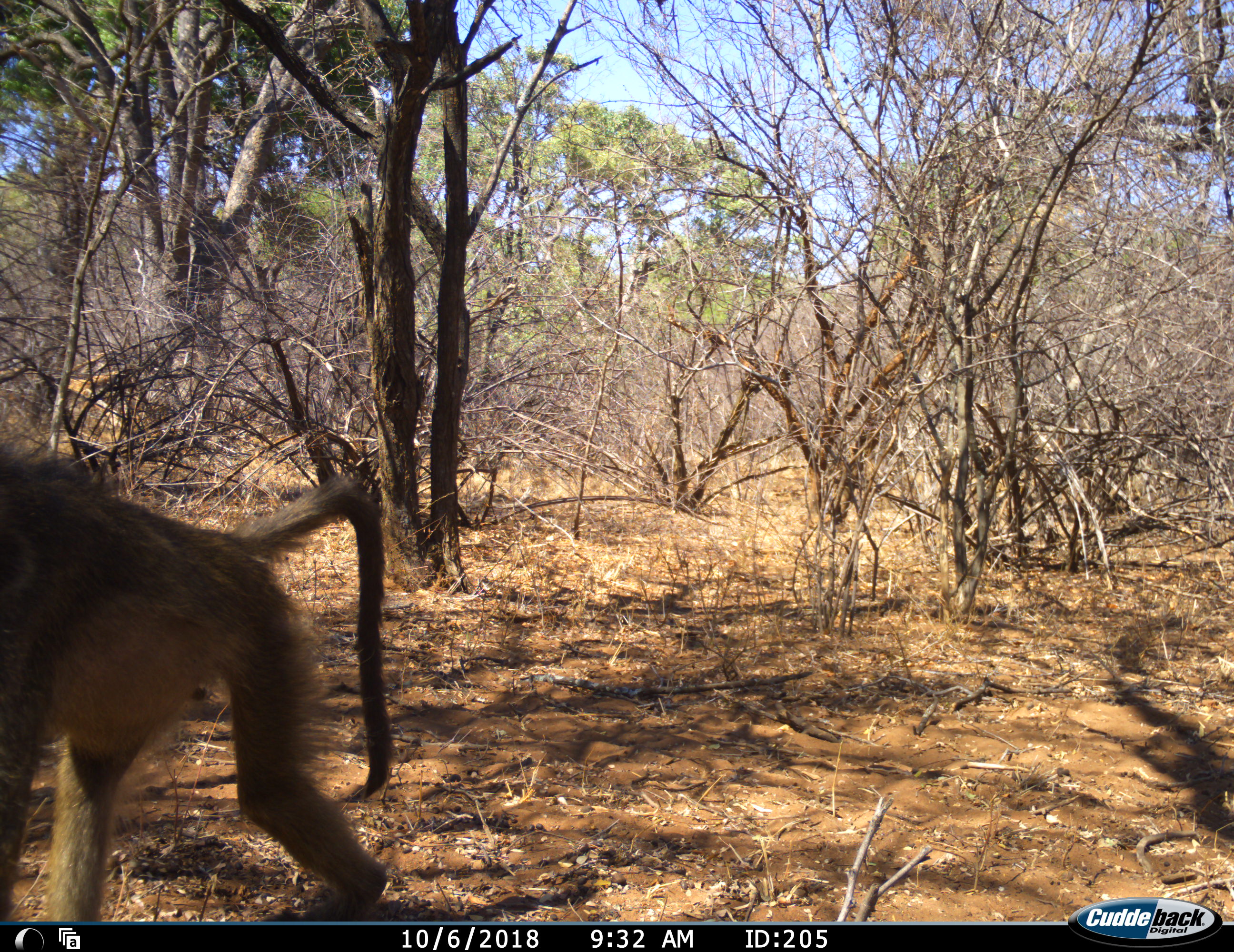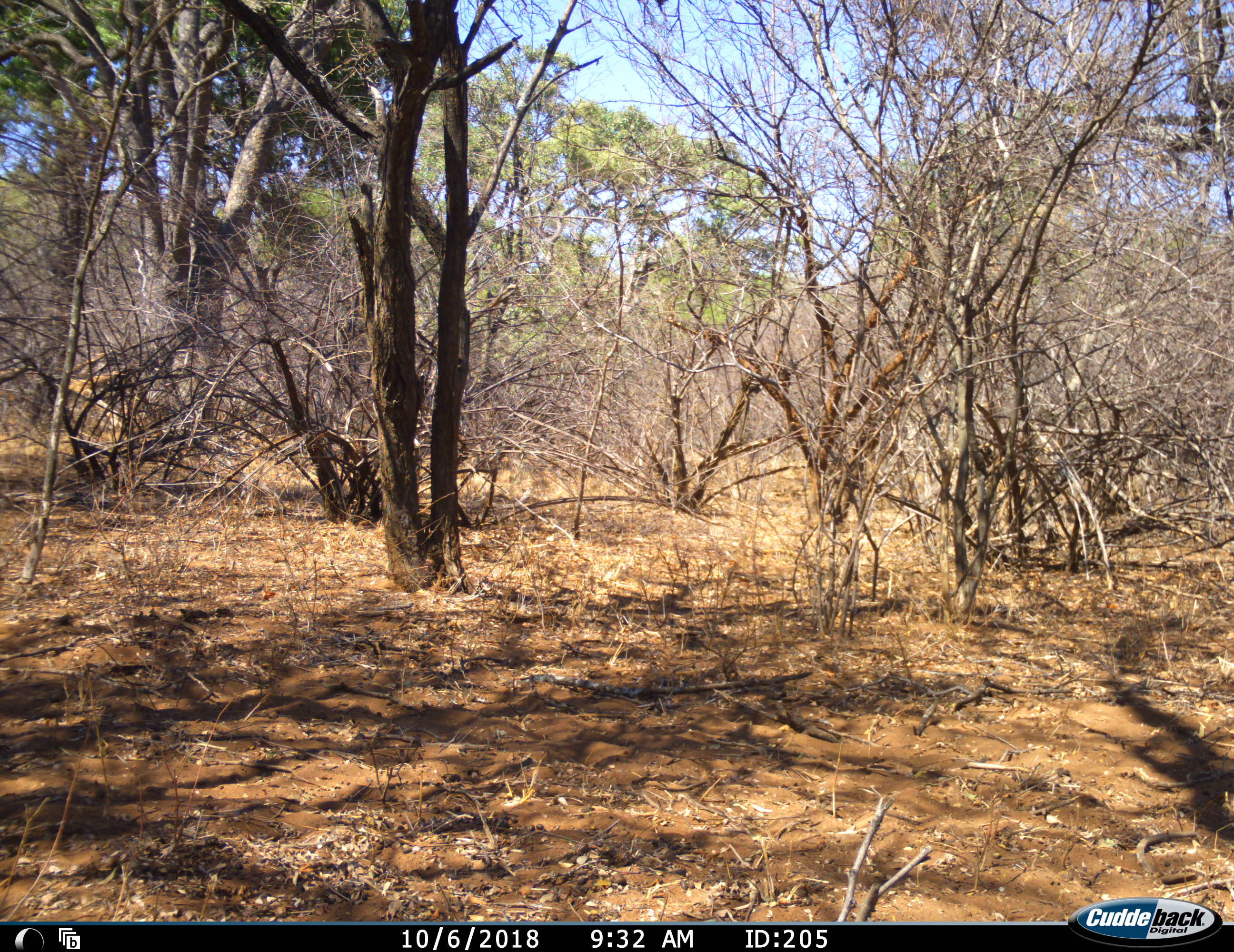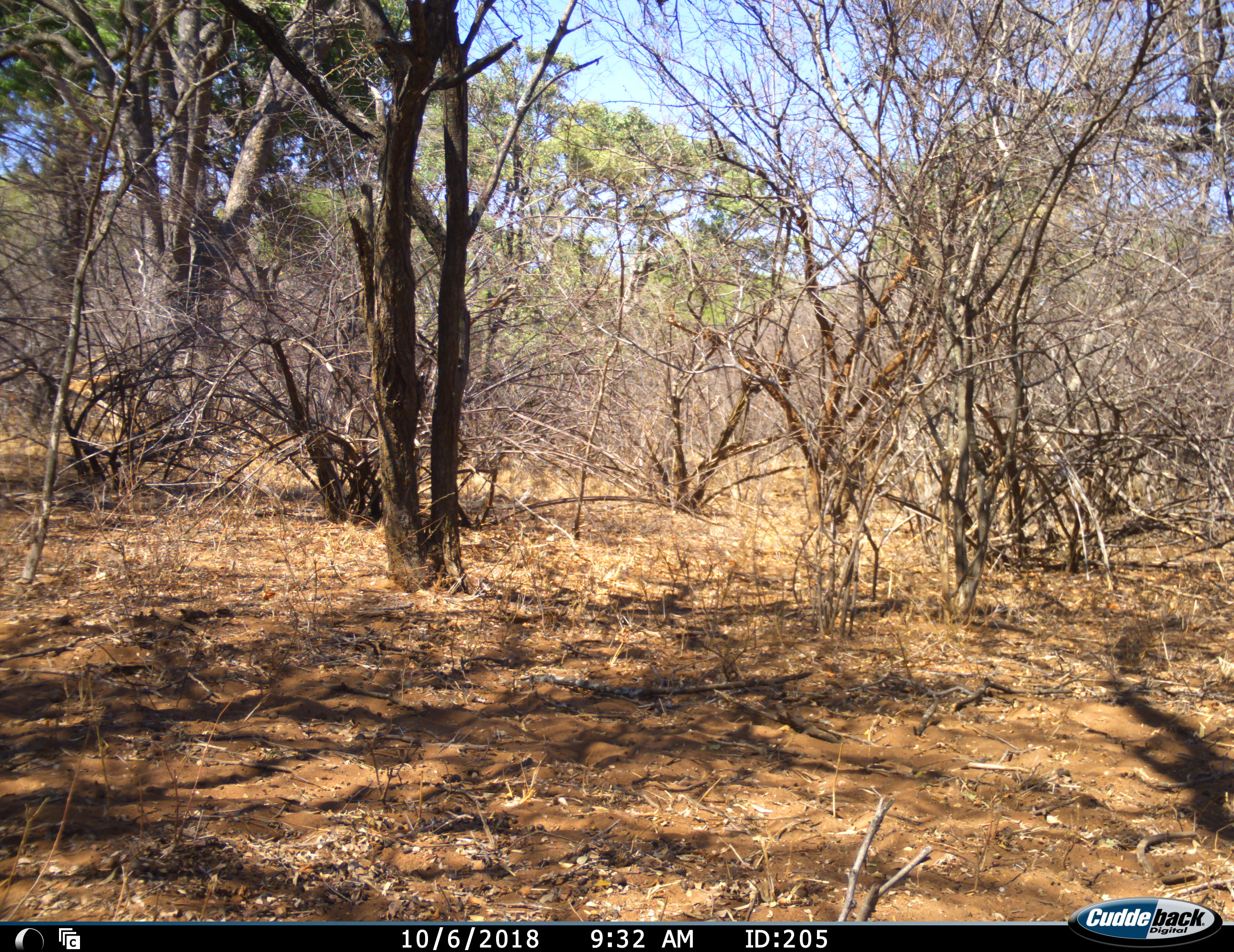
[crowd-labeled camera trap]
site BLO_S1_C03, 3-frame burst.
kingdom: Animalia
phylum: Chordata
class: Mammalia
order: Primates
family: Cercopithecidae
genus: Papio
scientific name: Papio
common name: baboon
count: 1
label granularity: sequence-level